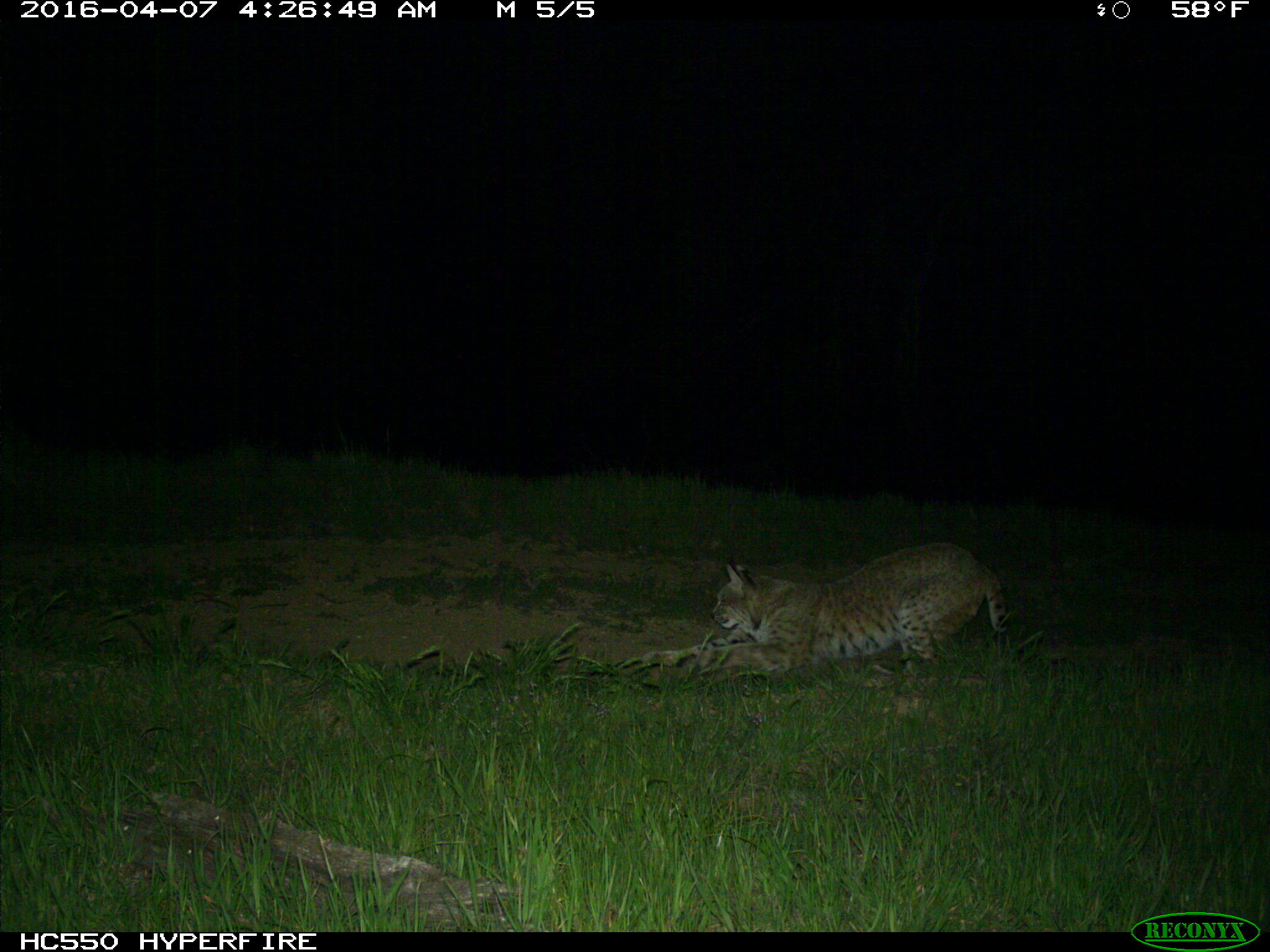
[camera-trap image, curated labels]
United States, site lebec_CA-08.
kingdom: Animalia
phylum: Chordata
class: Mammalia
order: Carnivora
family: Felidae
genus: Lynx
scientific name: Lynx rufus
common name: bobcat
Lynx rufus (bobcat).